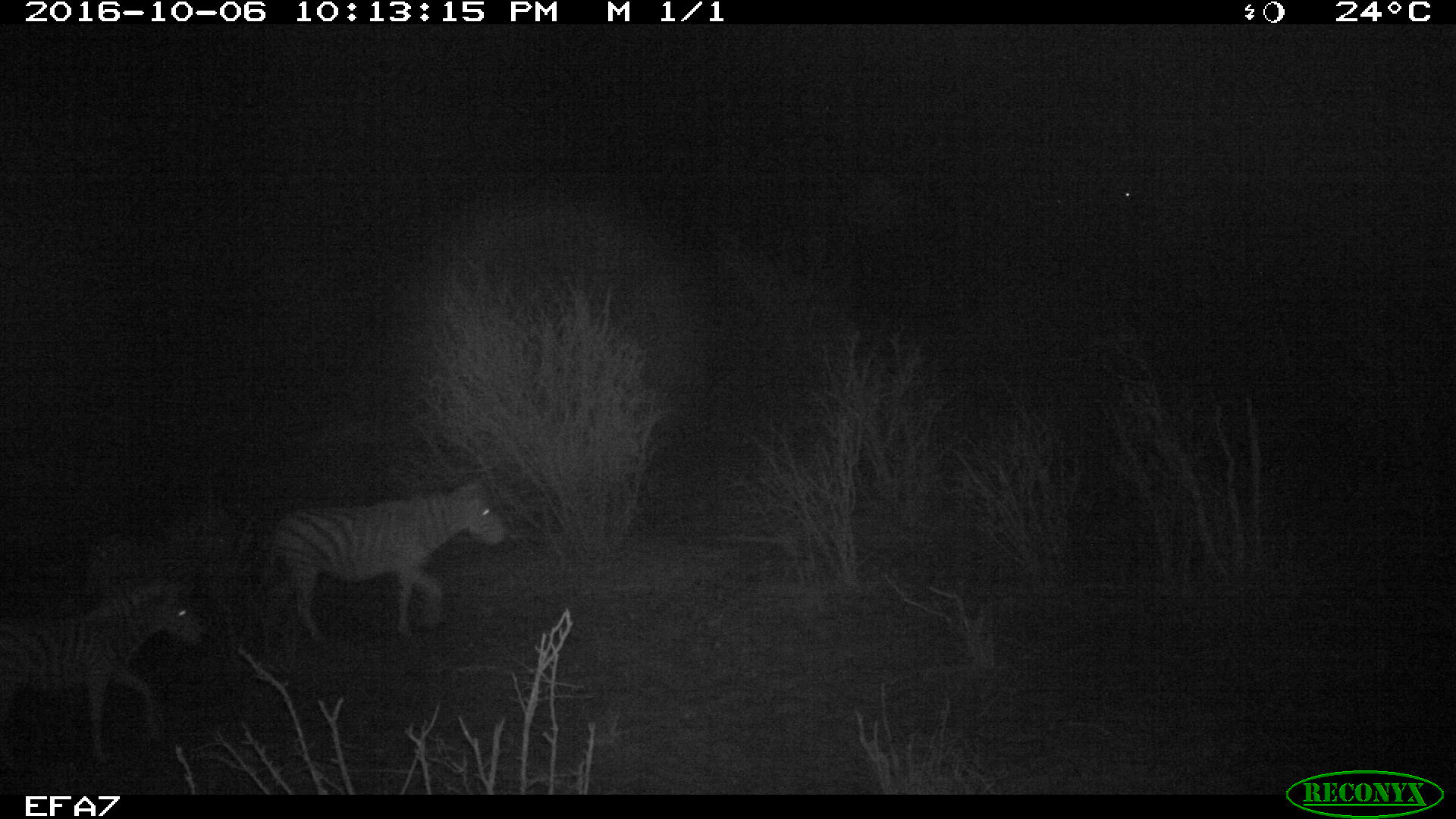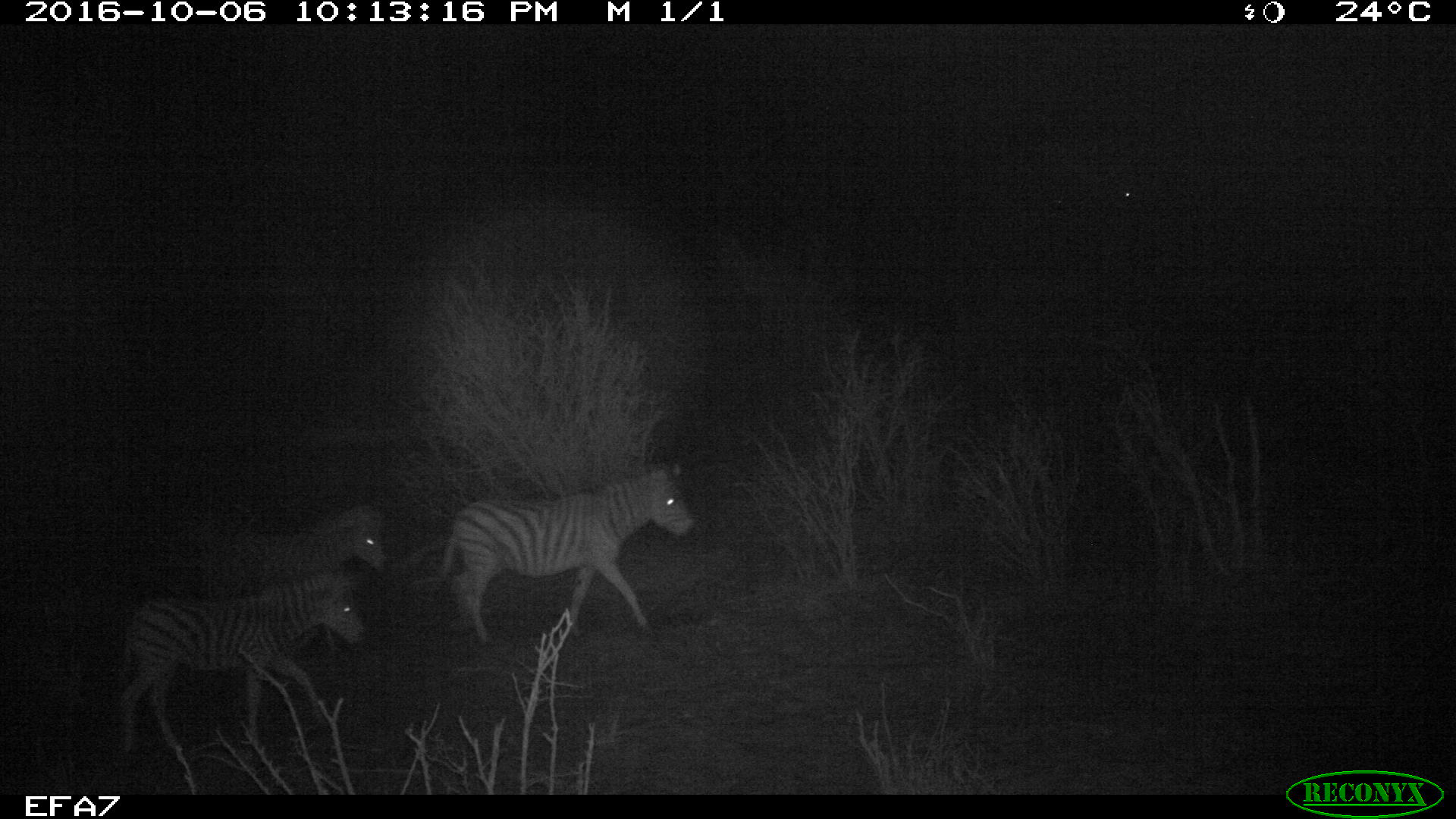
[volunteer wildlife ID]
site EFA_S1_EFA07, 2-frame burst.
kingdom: Animalia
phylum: Chordata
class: Mammalia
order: Perissodactyla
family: Equidae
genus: Equus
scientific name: Equus quagga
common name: plains zebra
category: zebraplains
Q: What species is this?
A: Zebraplains (plains zebra) (Equus quagga).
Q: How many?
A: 3.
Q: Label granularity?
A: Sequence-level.